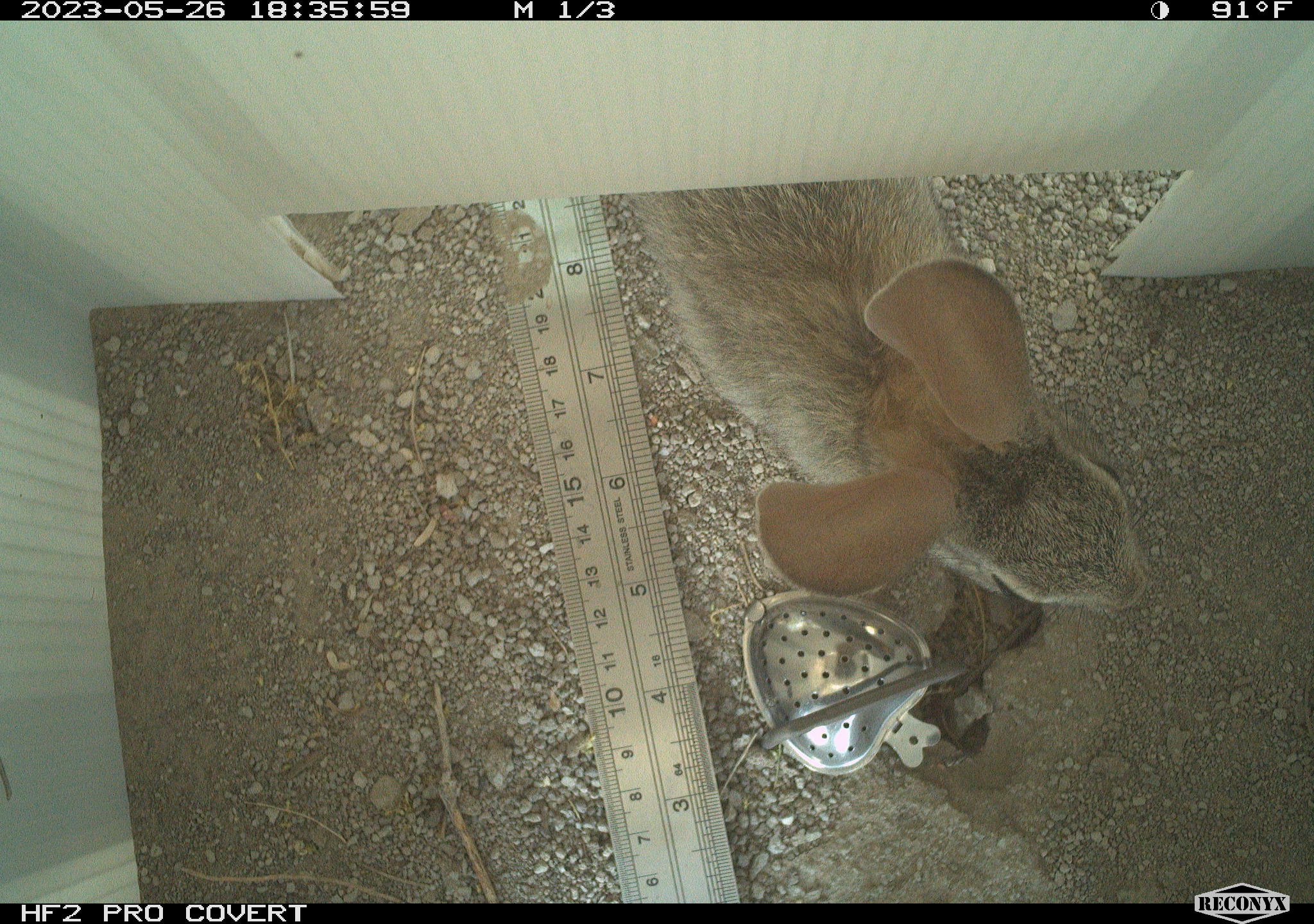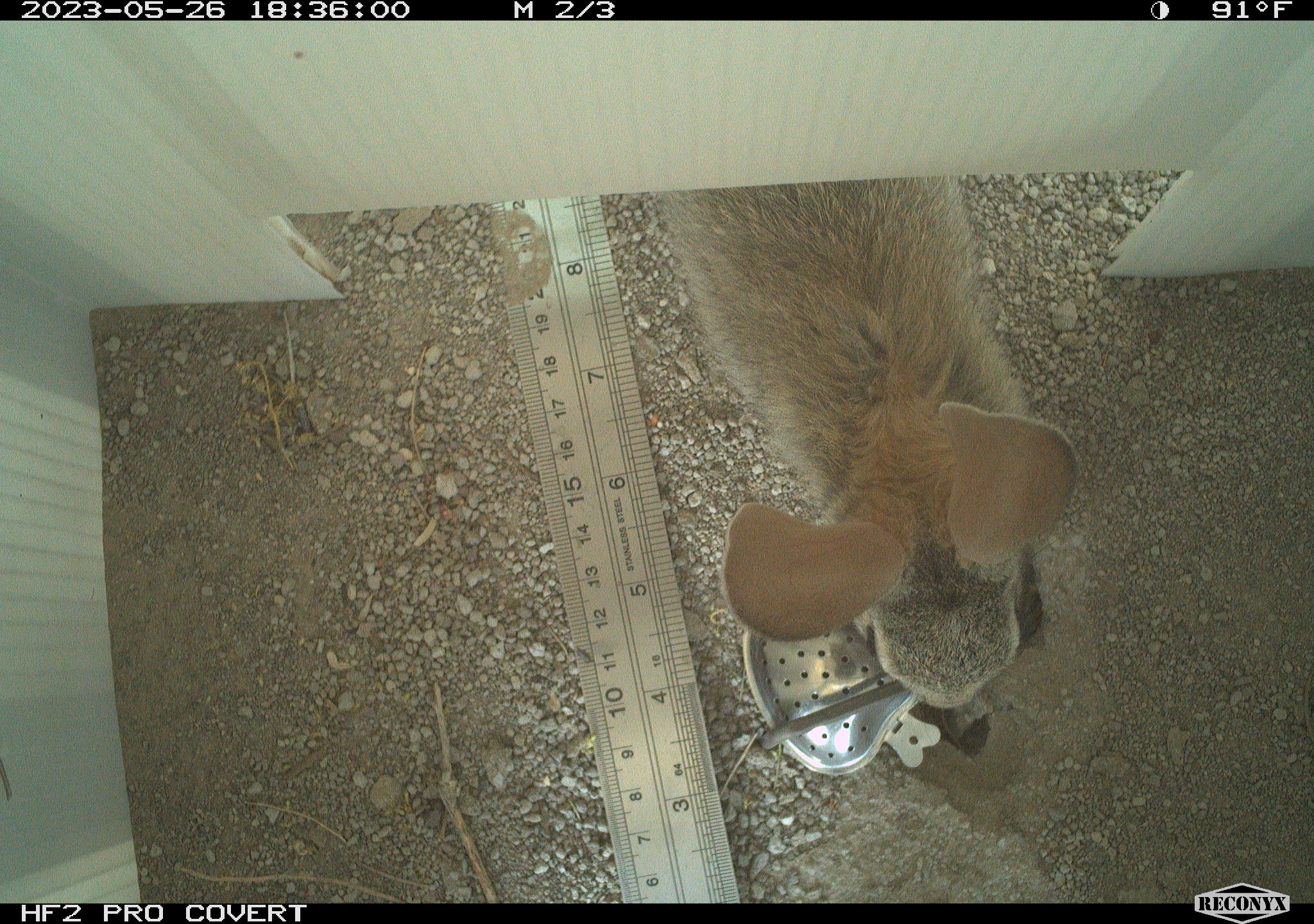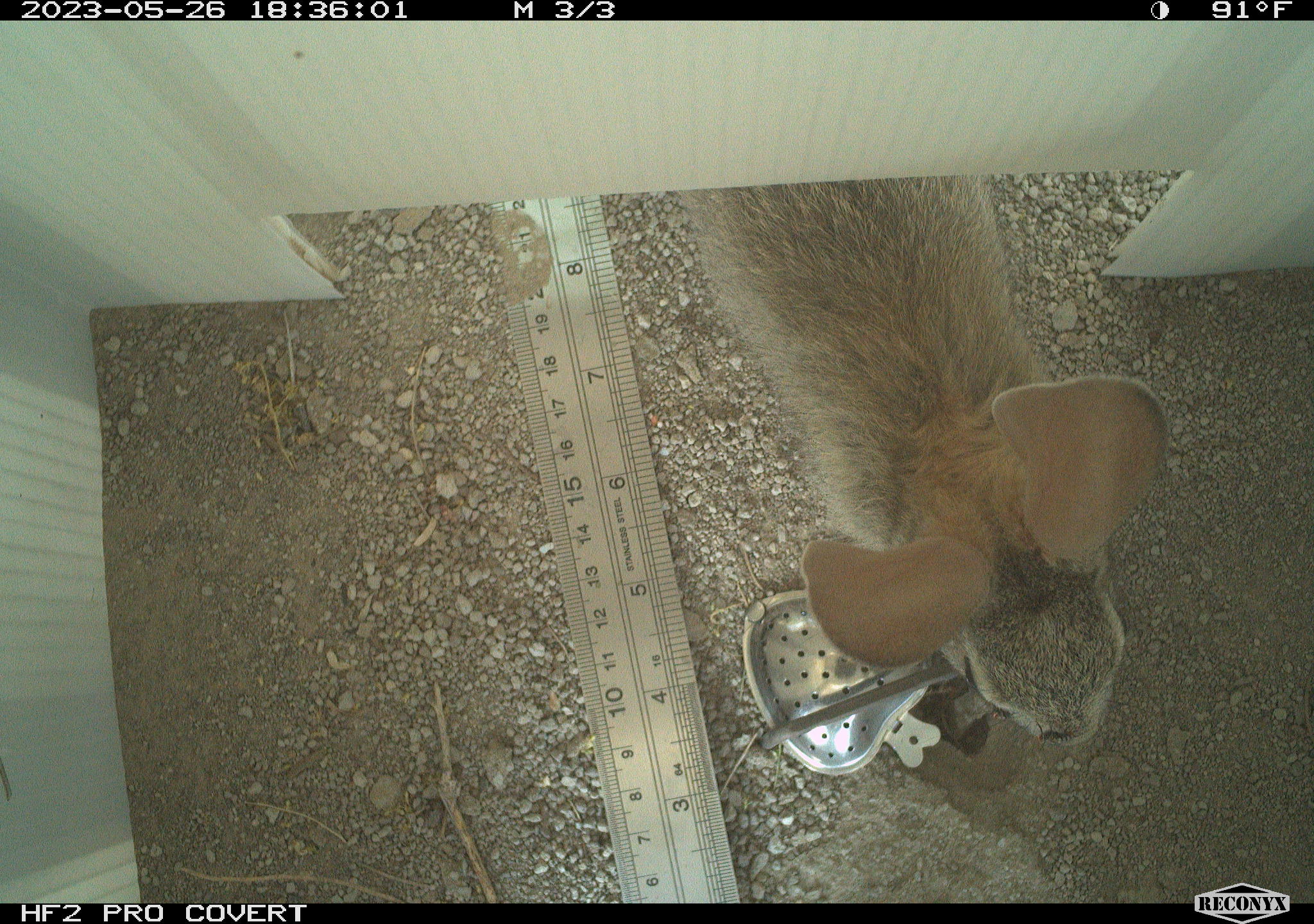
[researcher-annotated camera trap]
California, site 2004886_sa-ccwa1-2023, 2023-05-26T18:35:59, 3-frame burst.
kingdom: Animalia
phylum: Chordata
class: Mammalia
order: Lagomorpha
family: Leporidae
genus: Sylvilagus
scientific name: Sylvilagus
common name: cottontail rabbits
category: sylvilagus species